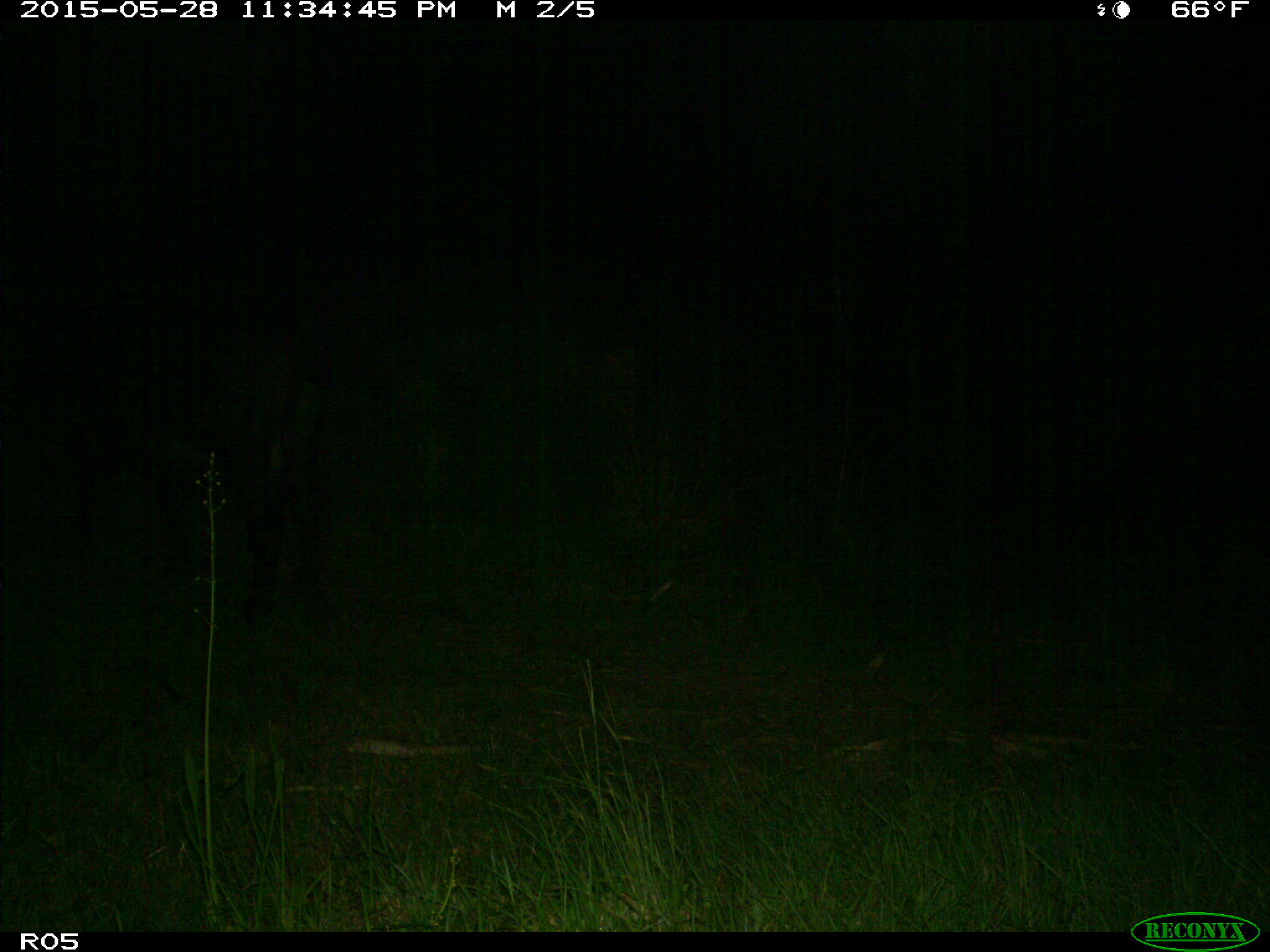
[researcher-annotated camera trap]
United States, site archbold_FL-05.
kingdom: Animalia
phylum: Chordata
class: Mammalia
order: Artiodactyla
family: Bovidae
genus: Bos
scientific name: Bos taurus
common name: domestic cow